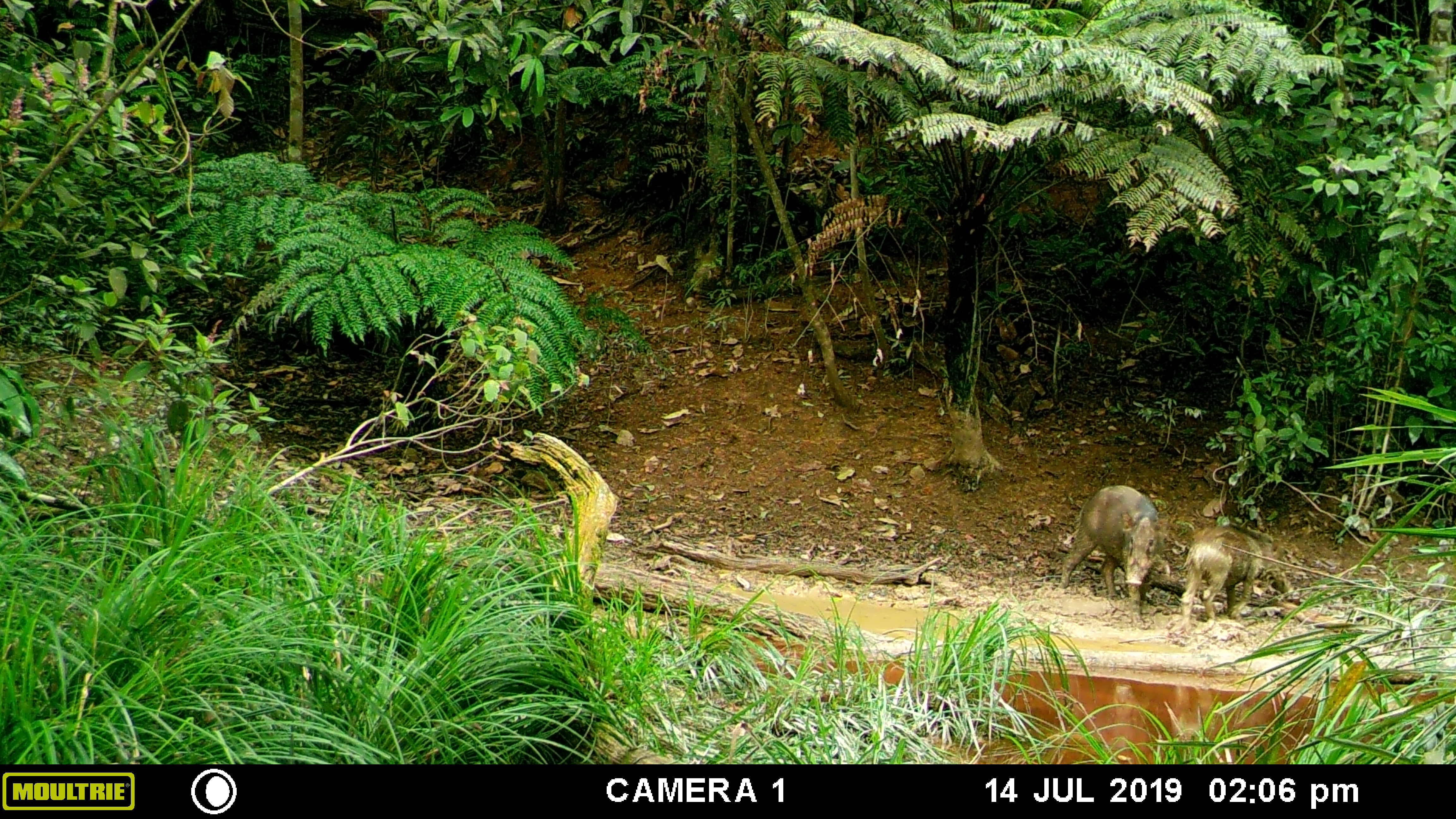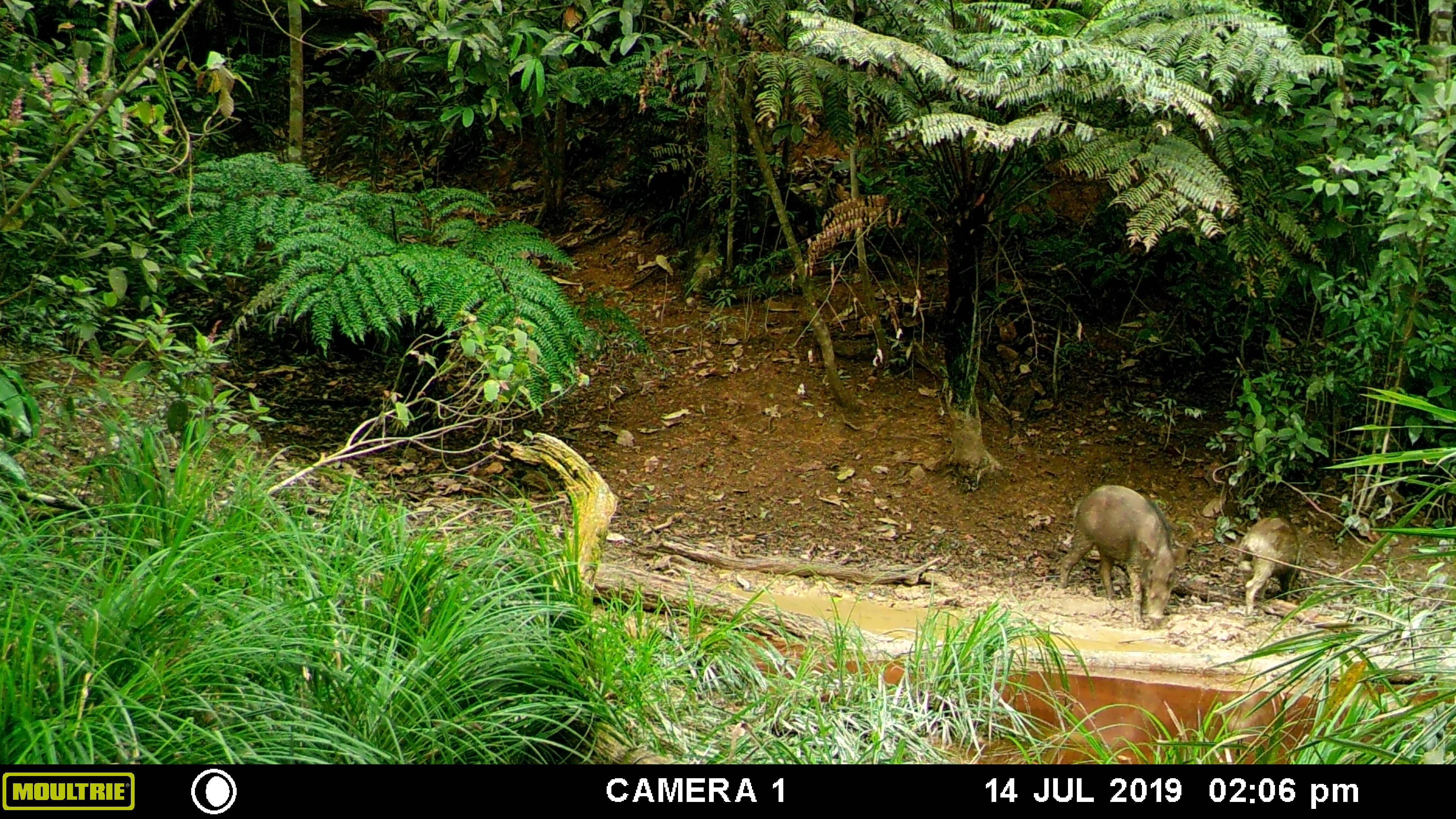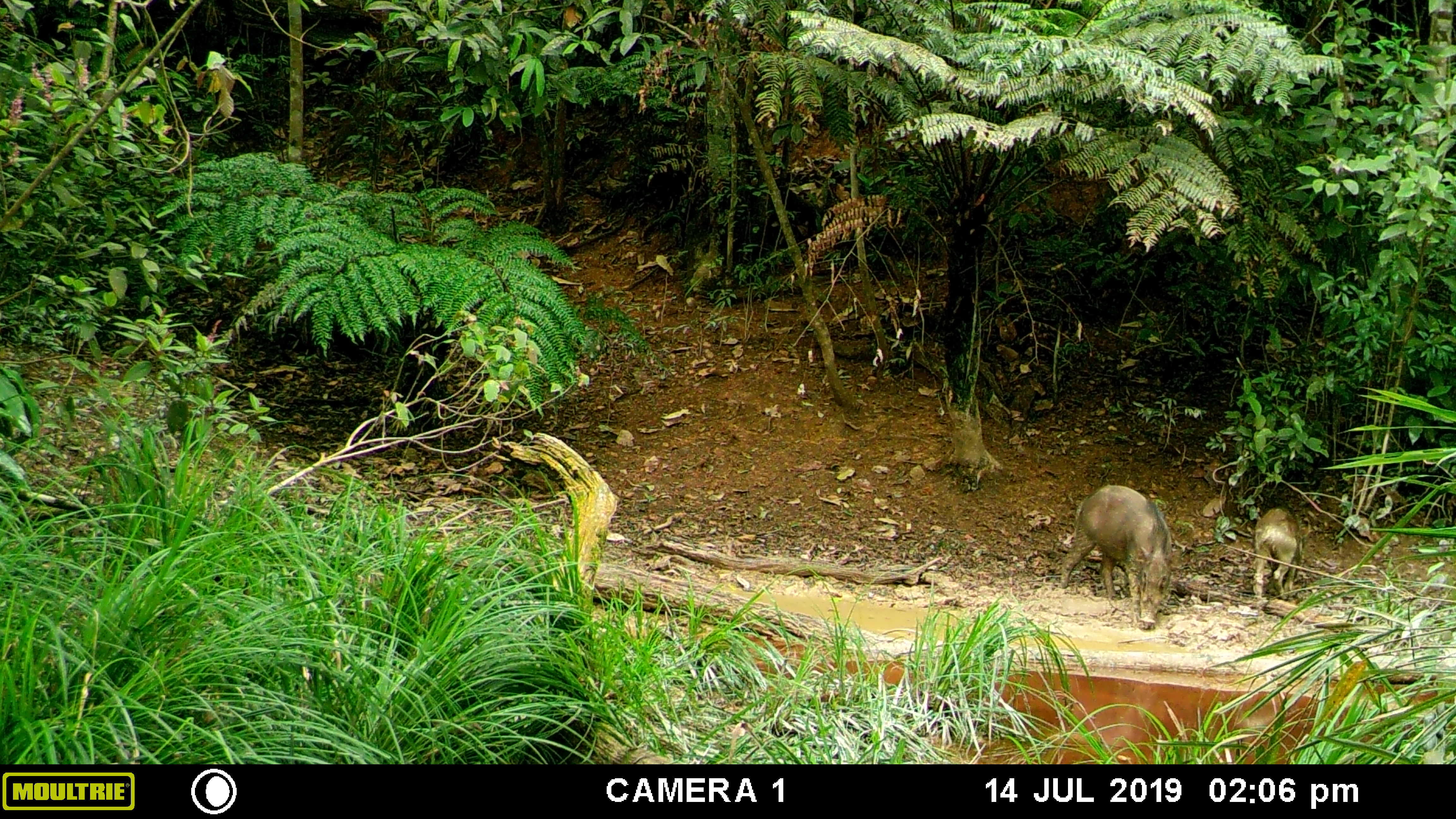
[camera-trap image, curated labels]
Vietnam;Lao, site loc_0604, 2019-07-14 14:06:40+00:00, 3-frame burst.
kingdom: Animalia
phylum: Chordata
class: Mammalia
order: Artiodactyla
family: Suidae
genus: Sus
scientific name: Sus scrofa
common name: eurasian wild pig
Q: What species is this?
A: Eurasian wild pig (Sus scrofa).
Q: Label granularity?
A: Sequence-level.